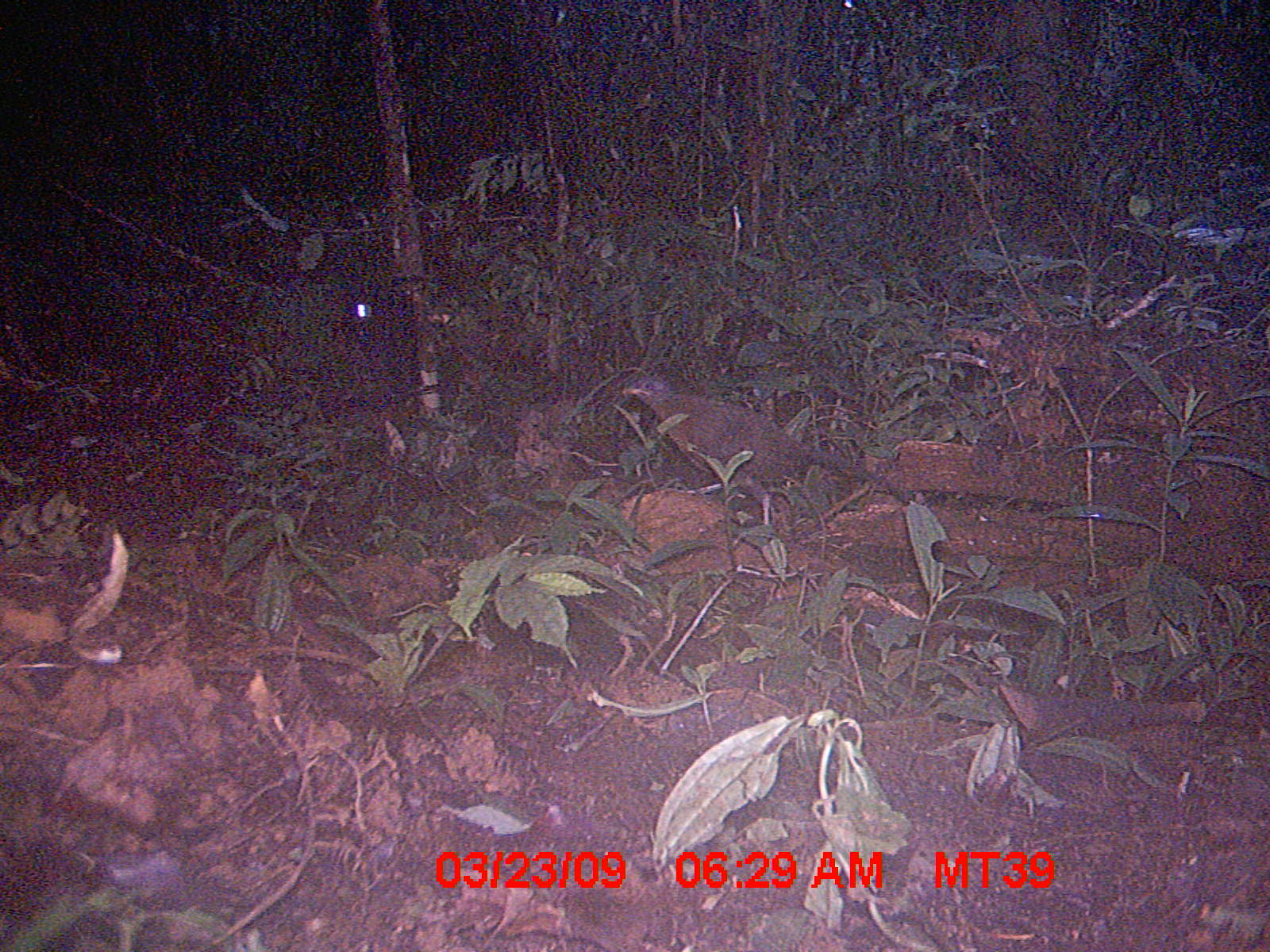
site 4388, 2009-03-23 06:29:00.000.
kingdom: Animalia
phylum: Chordata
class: Aves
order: Cuculiformes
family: Cuculidae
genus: Coua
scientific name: Coua serriana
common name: red-breasted coua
Coua serriana (red-breasted coua), count 2.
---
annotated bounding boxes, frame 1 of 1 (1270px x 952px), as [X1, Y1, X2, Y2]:
coua serriana: [616, 371, 903, 531]